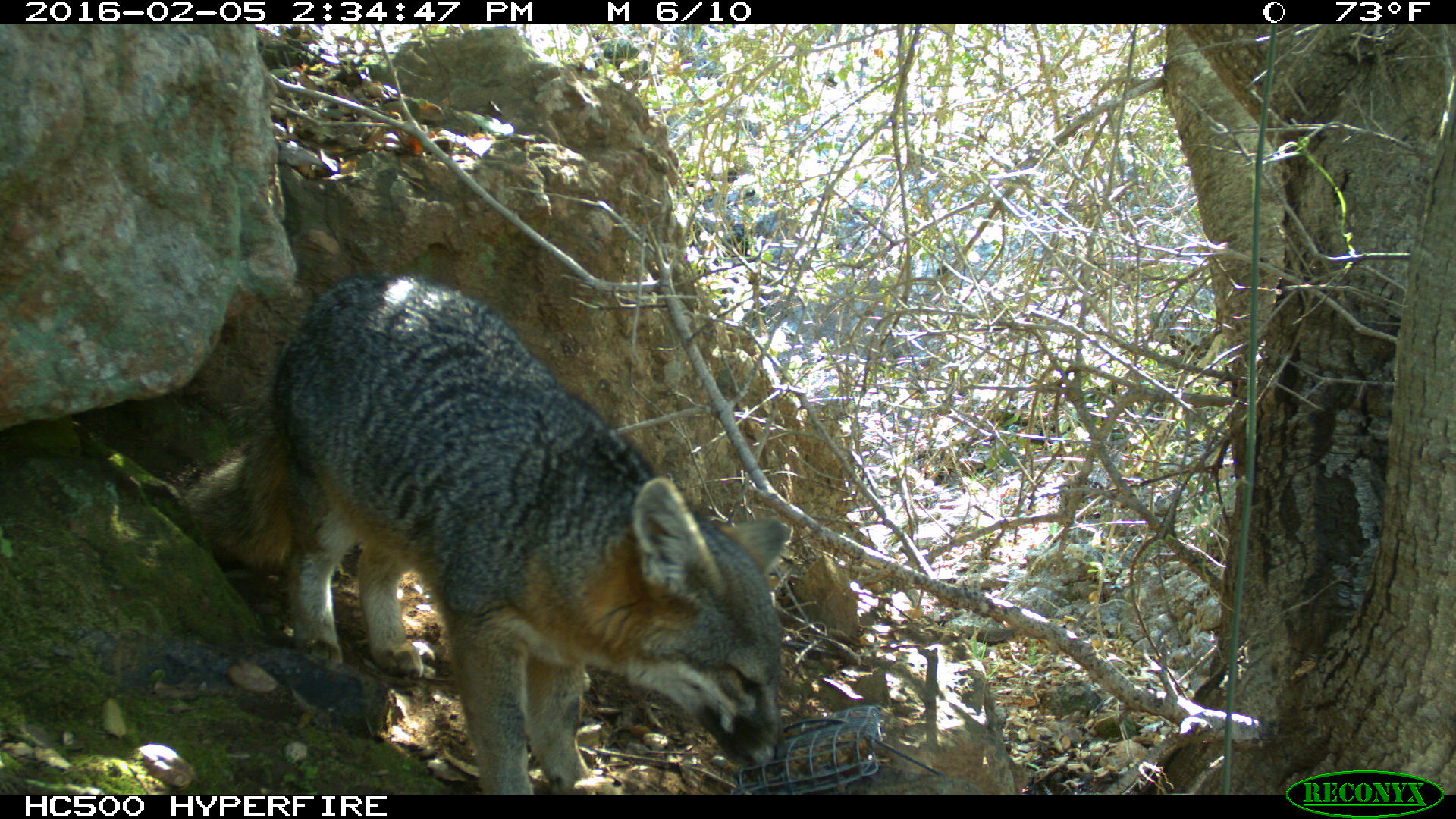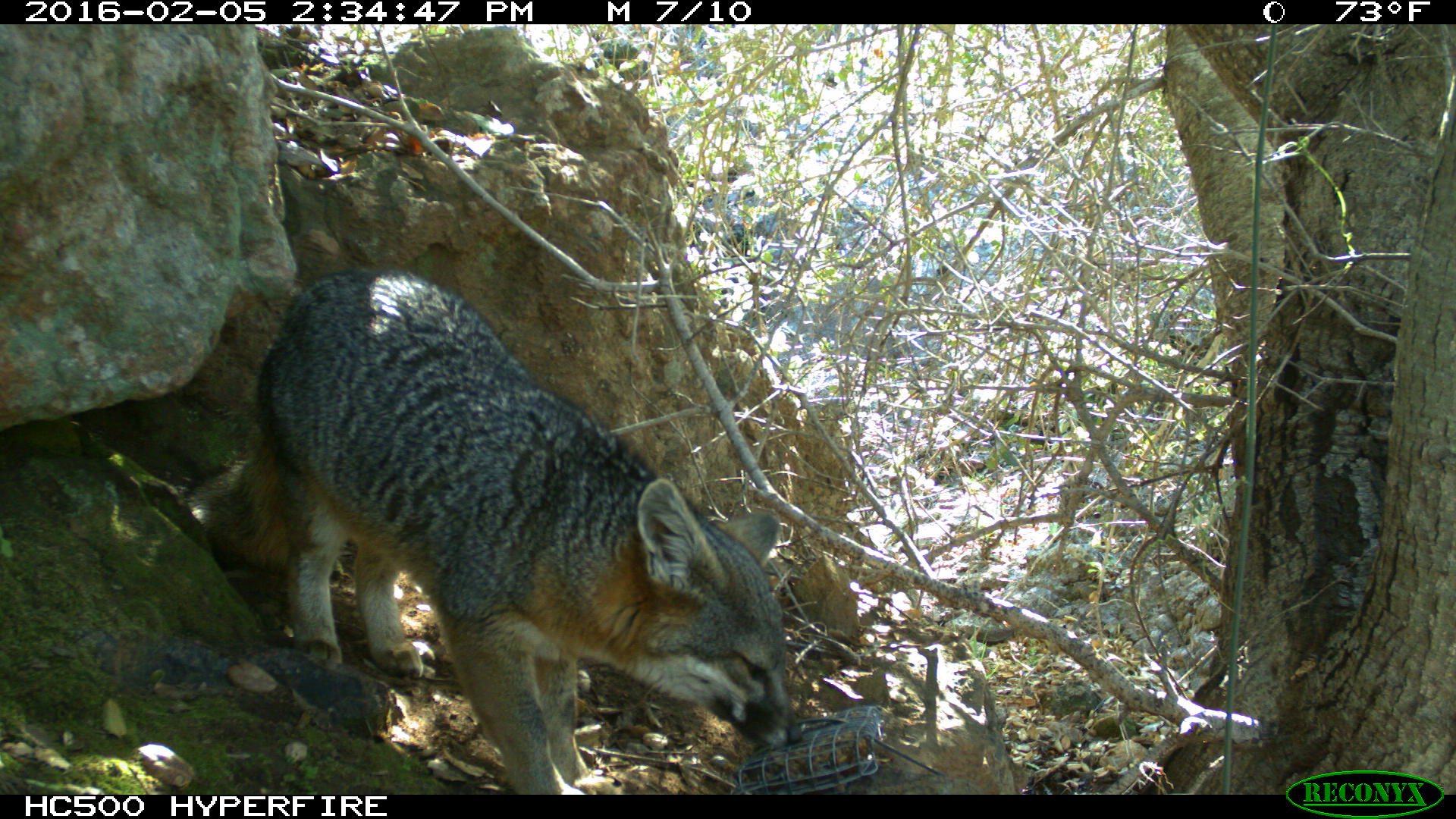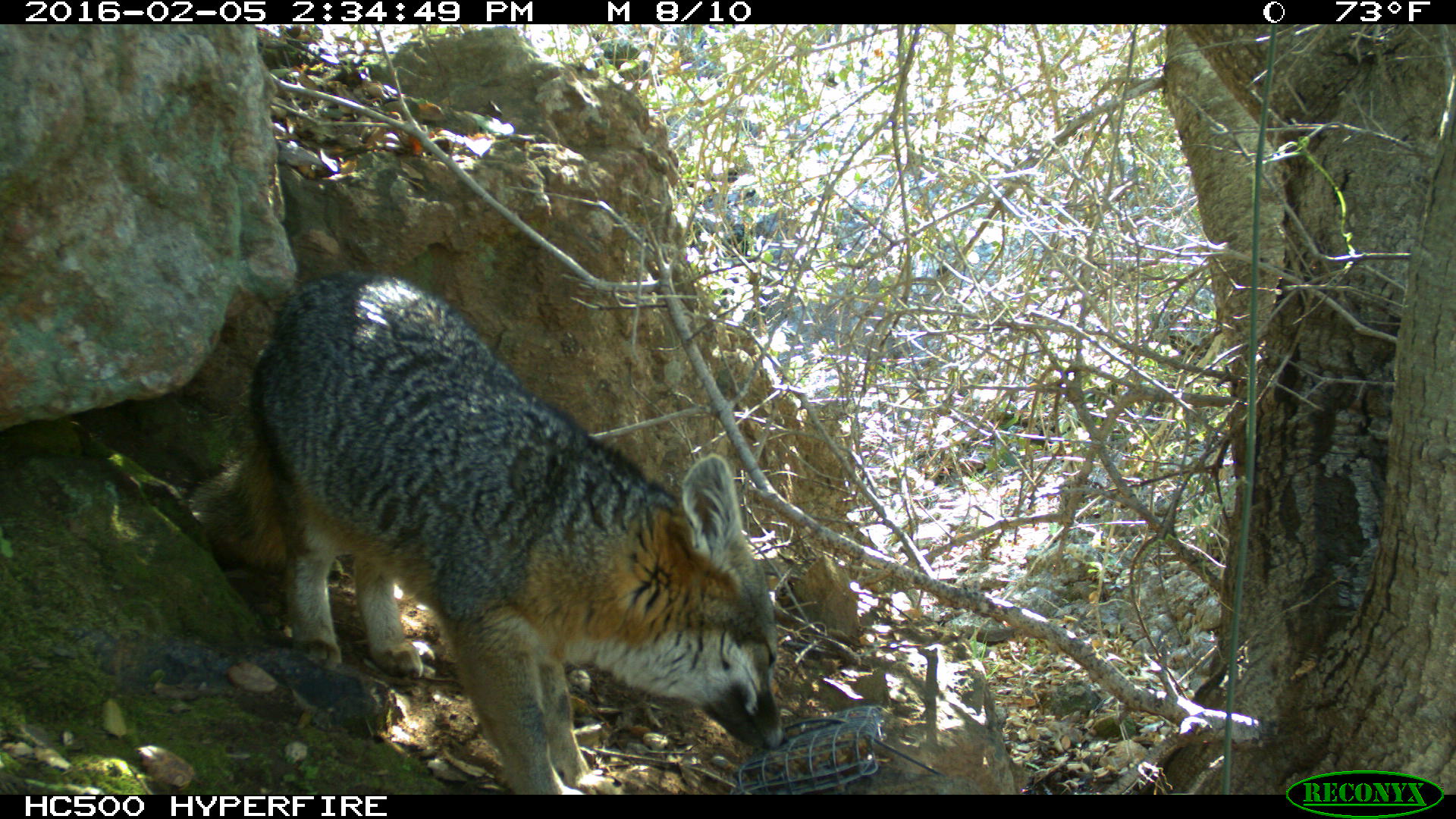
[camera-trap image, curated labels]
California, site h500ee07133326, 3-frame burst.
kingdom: Animalia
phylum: Chordata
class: Mammalia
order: Carnivora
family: Canidae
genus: Urocyon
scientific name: Urocyon littoralis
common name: island fox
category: fox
Fox (island fox) (Urocyon littoralis).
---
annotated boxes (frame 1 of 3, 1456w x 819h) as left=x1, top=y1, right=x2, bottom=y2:
fox: left=174, top=273, right=791, bottom=795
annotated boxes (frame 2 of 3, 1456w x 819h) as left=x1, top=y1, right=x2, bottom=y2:
fox: left=190, top=268, right=805, bottom=792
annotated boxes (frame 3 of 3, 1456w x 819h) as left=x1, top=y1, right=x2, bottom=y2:
fox: left=187, top=272, right=791, bottom=793